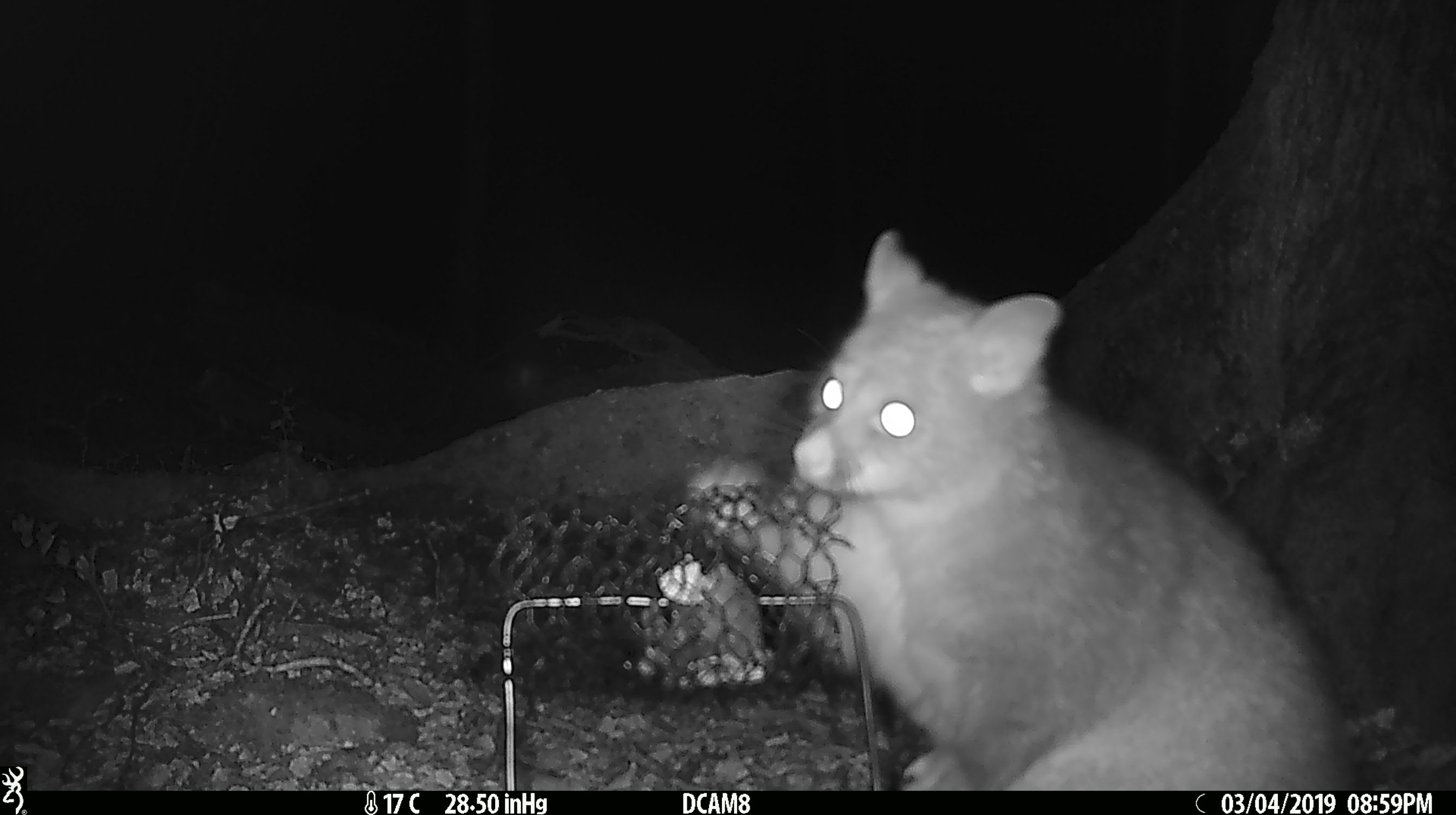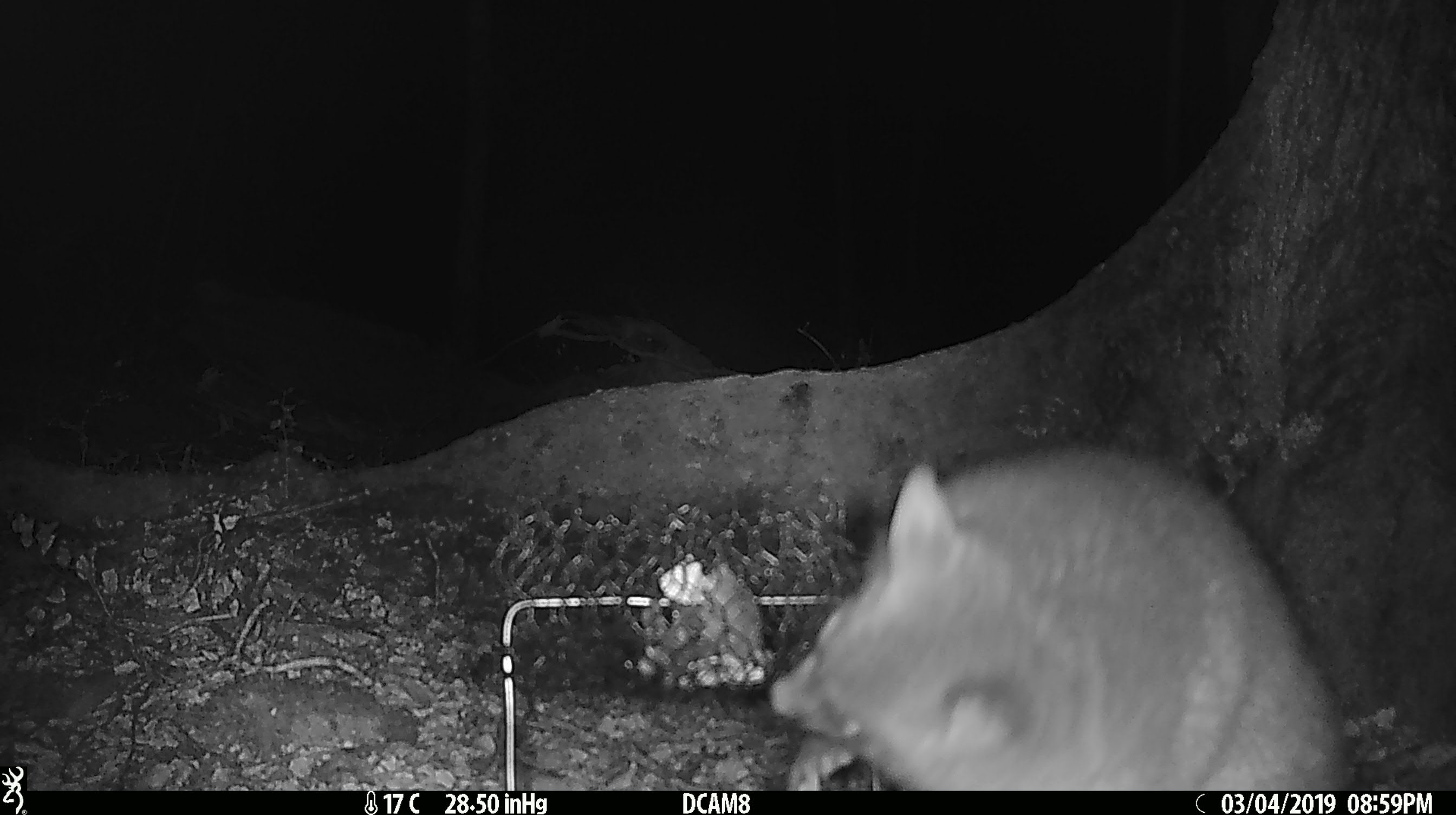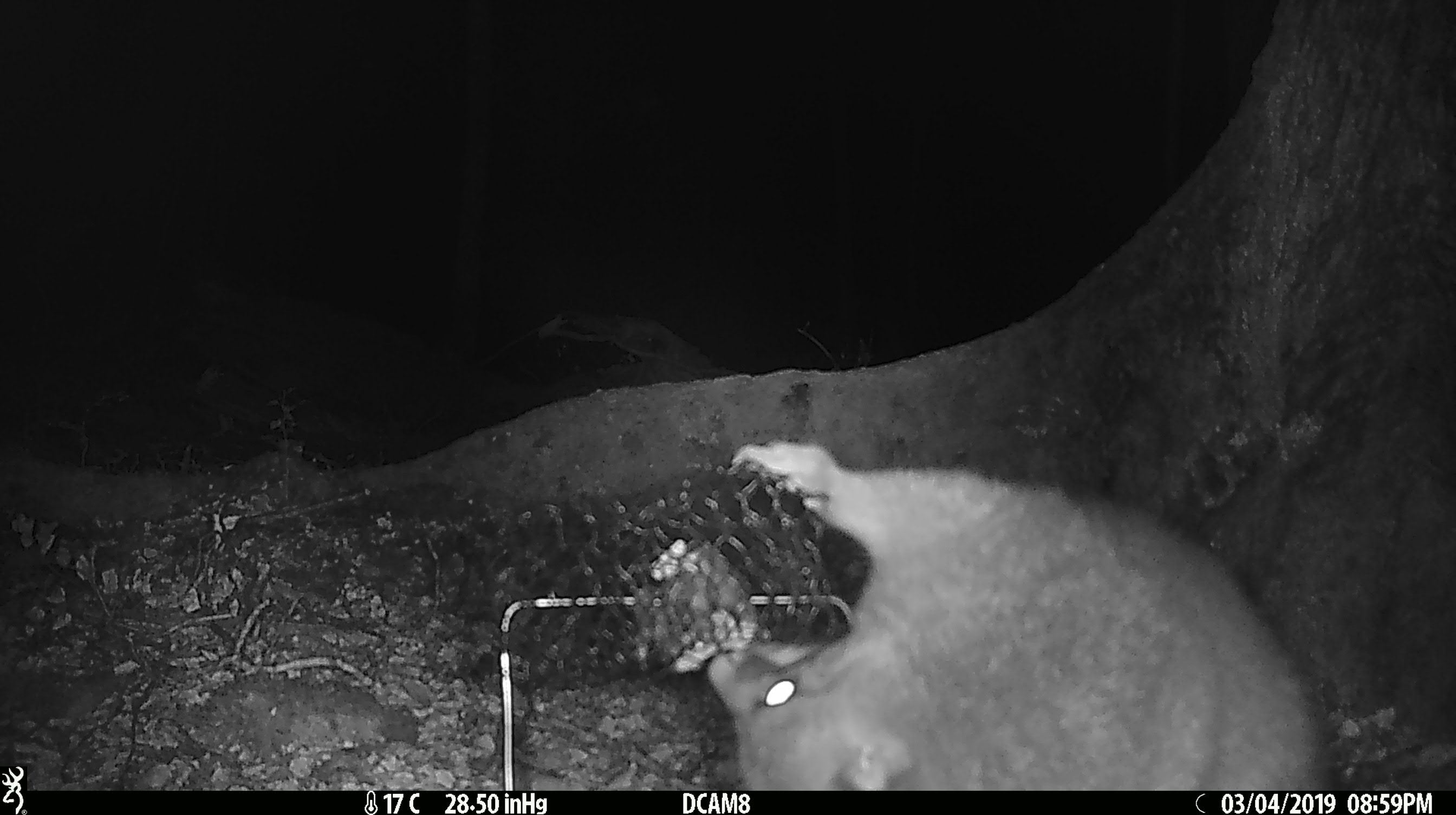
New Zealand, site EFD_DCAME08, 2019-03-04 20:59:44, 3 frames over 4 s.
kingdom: Animalia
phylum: Chordata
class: Mammalia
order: Diprotodontia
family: Phalangeridae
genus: Trichosurus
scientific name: Trichosurus vulpecula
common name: common brushtail possum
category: possum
Possum (common brushtail possum) (Trichosurus vulpecula).